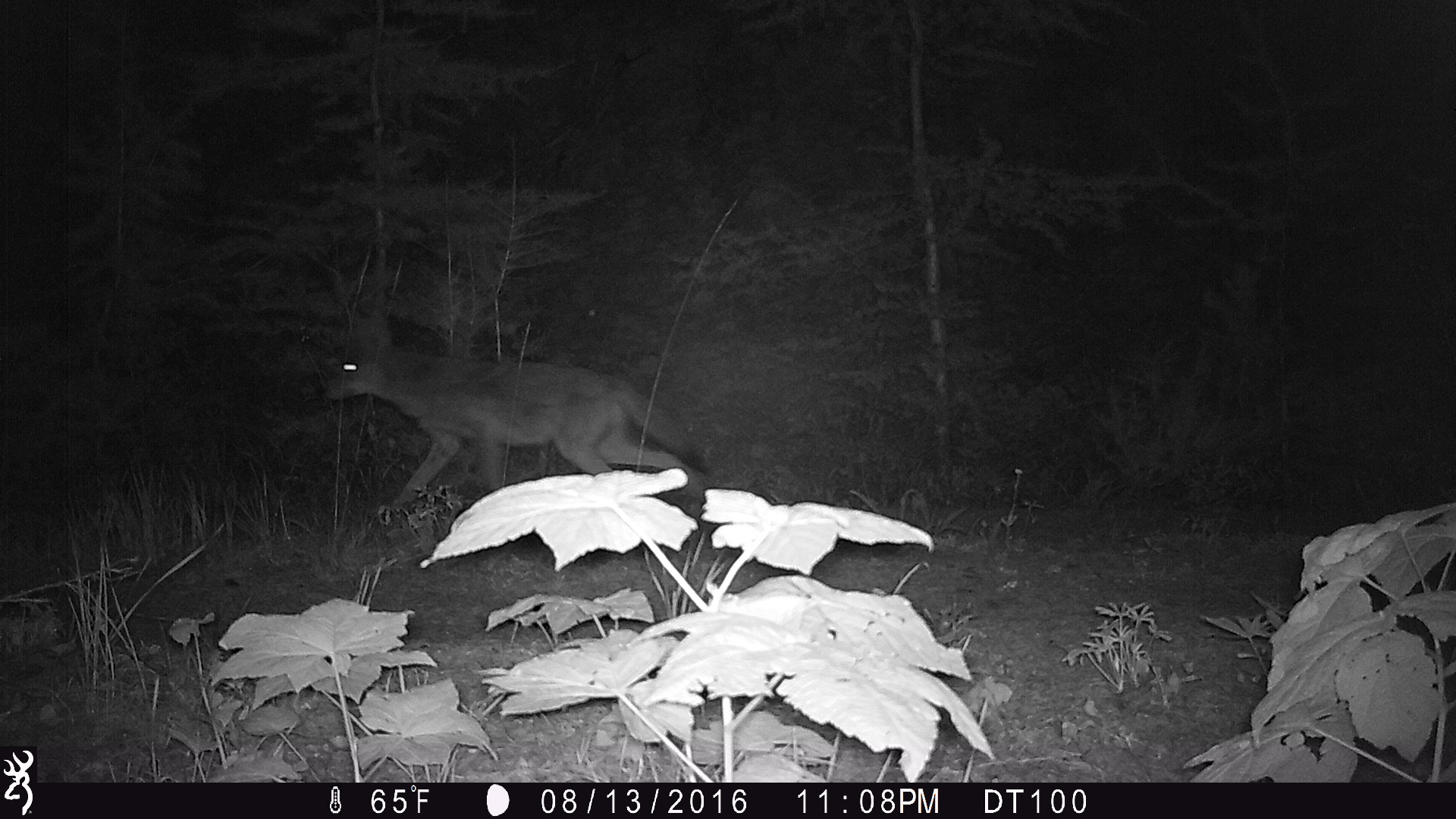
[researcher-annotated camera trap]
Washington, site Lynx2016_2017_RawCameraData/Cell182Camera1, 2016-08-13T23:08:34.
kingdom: Animalia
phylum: Chordata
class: Mammalia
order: Carnivora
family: Canidae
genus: Canis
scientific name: Canis latrans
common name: coyote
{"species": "Canis latrans (coyote)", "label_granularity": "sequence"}